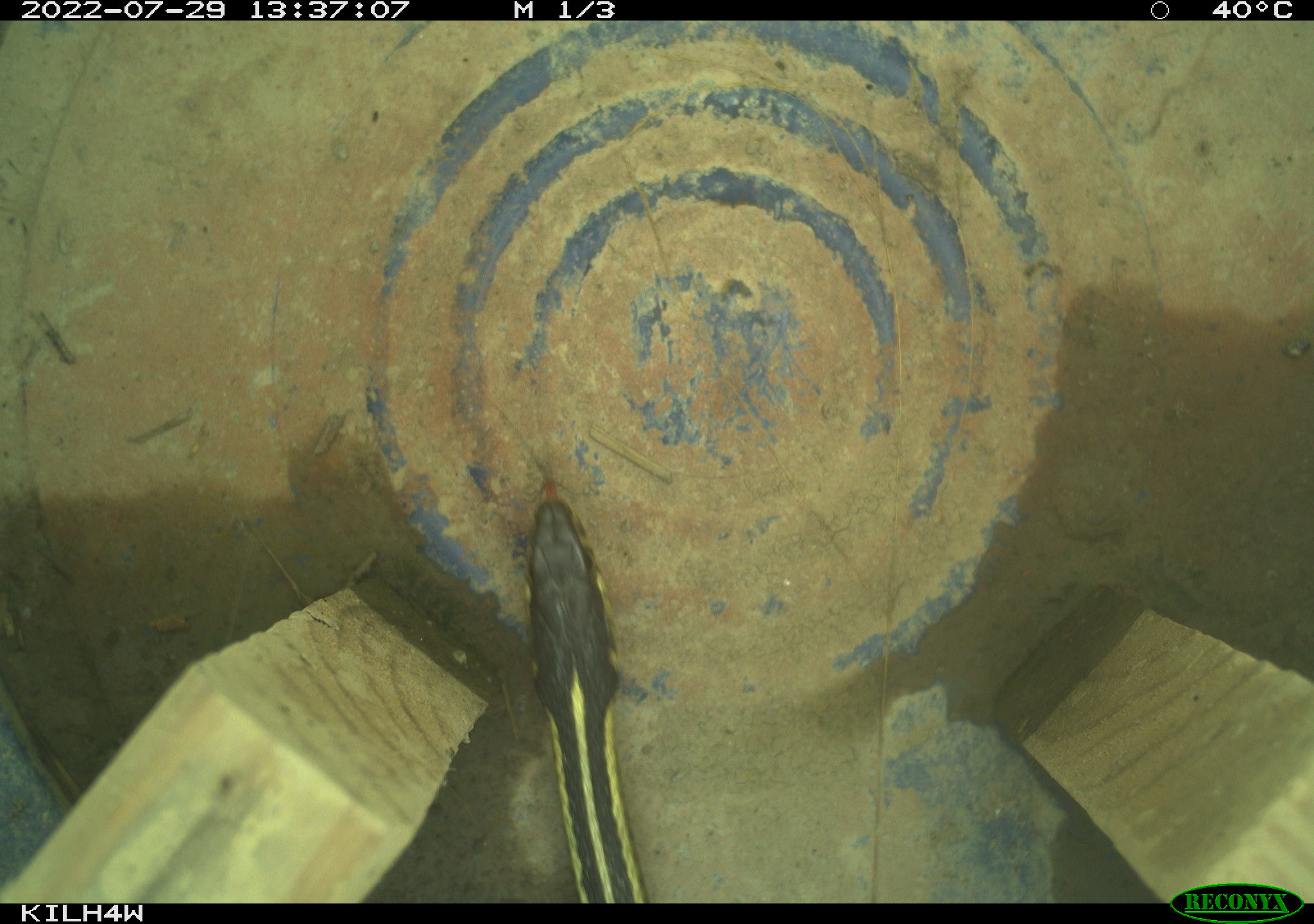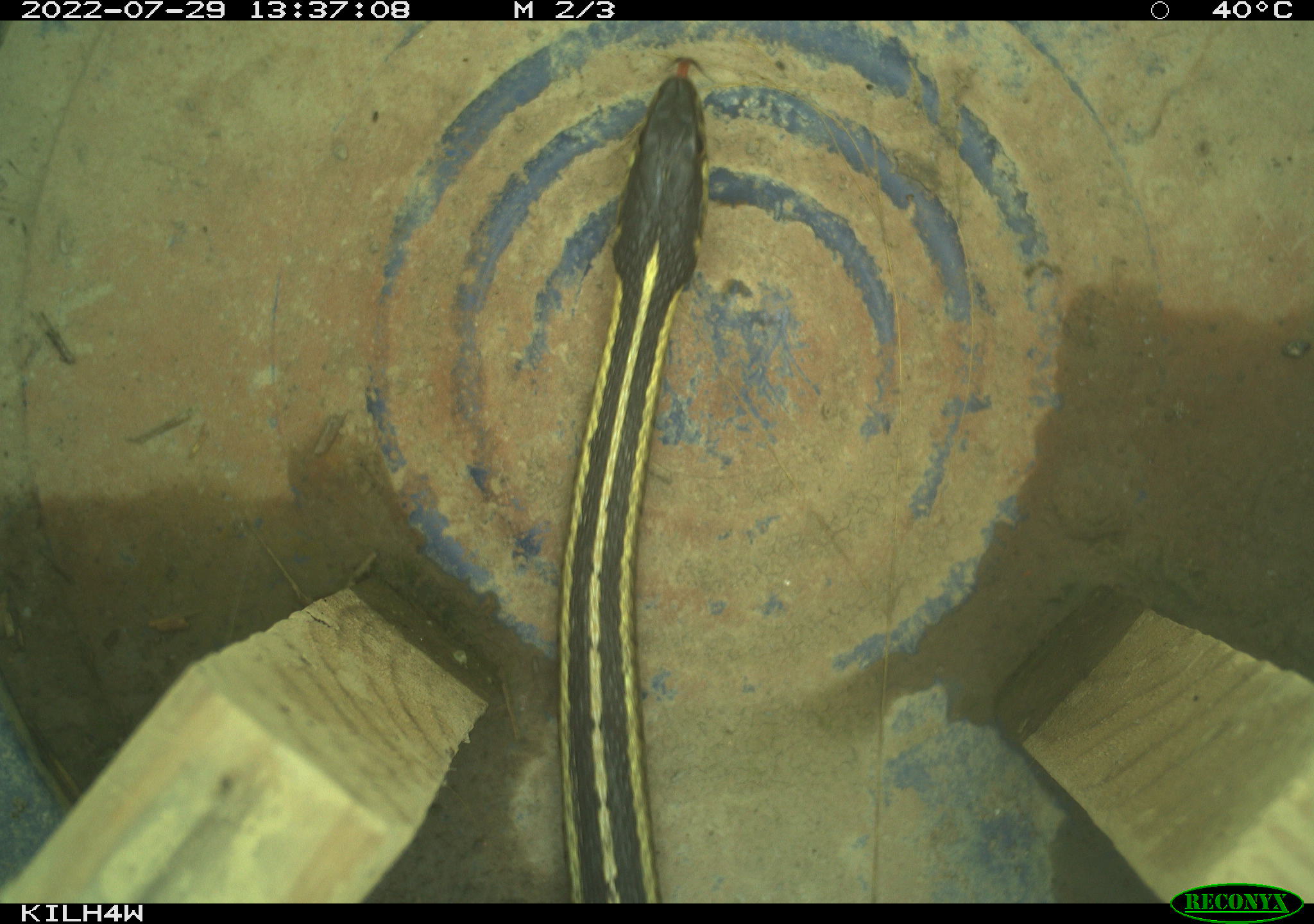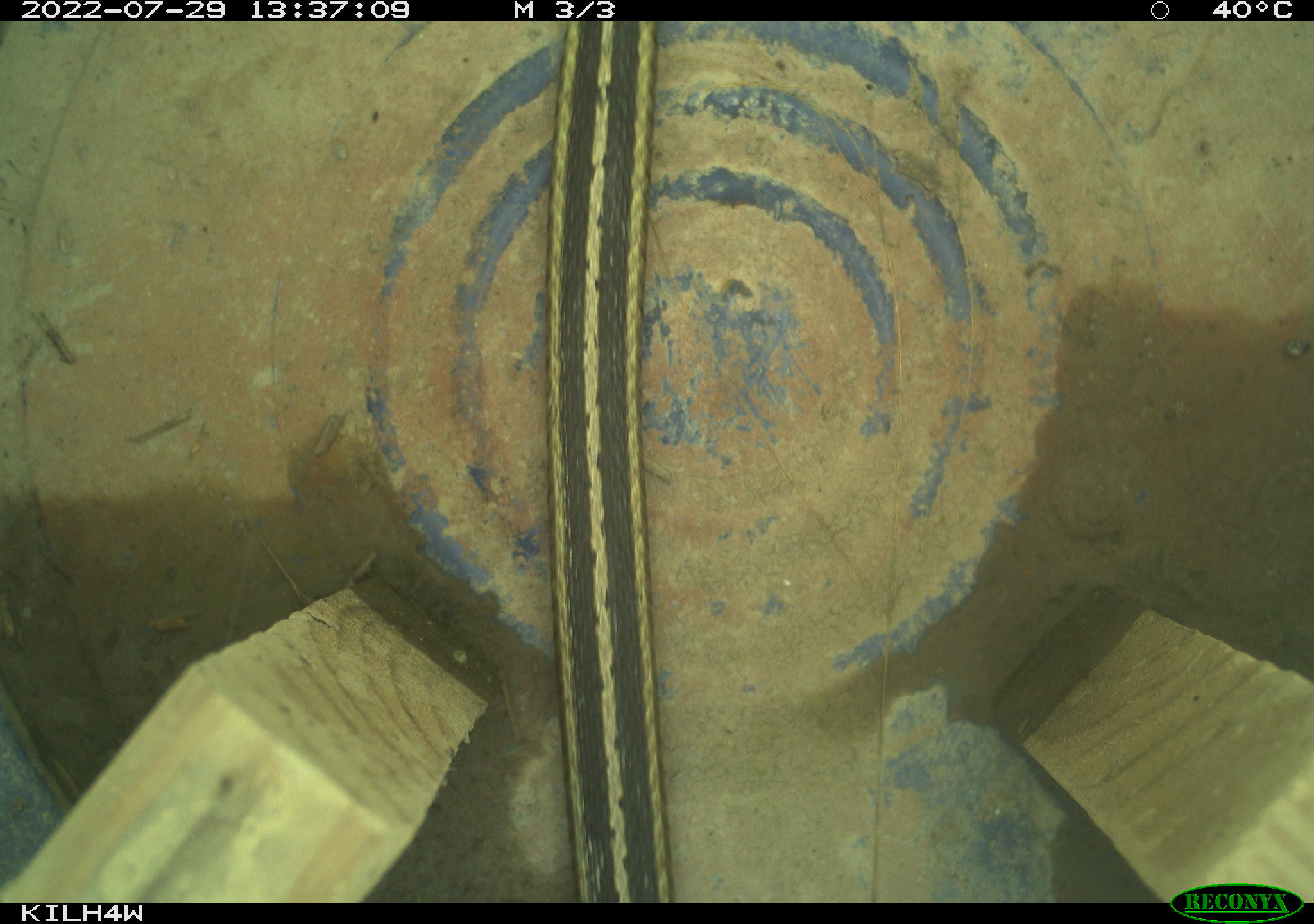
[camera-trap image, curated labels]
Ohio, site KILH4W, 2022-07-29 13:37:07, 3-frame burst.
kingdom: Animalia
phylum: Chordata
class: Reptilia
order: Squamata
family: Colubridae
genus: Thamnophis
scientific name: Thamnophis sirtalis sirtalis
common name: eastern gartersnake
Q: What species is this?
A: Eastern gartersnake (Thamnophis sirtalis sirtalis).